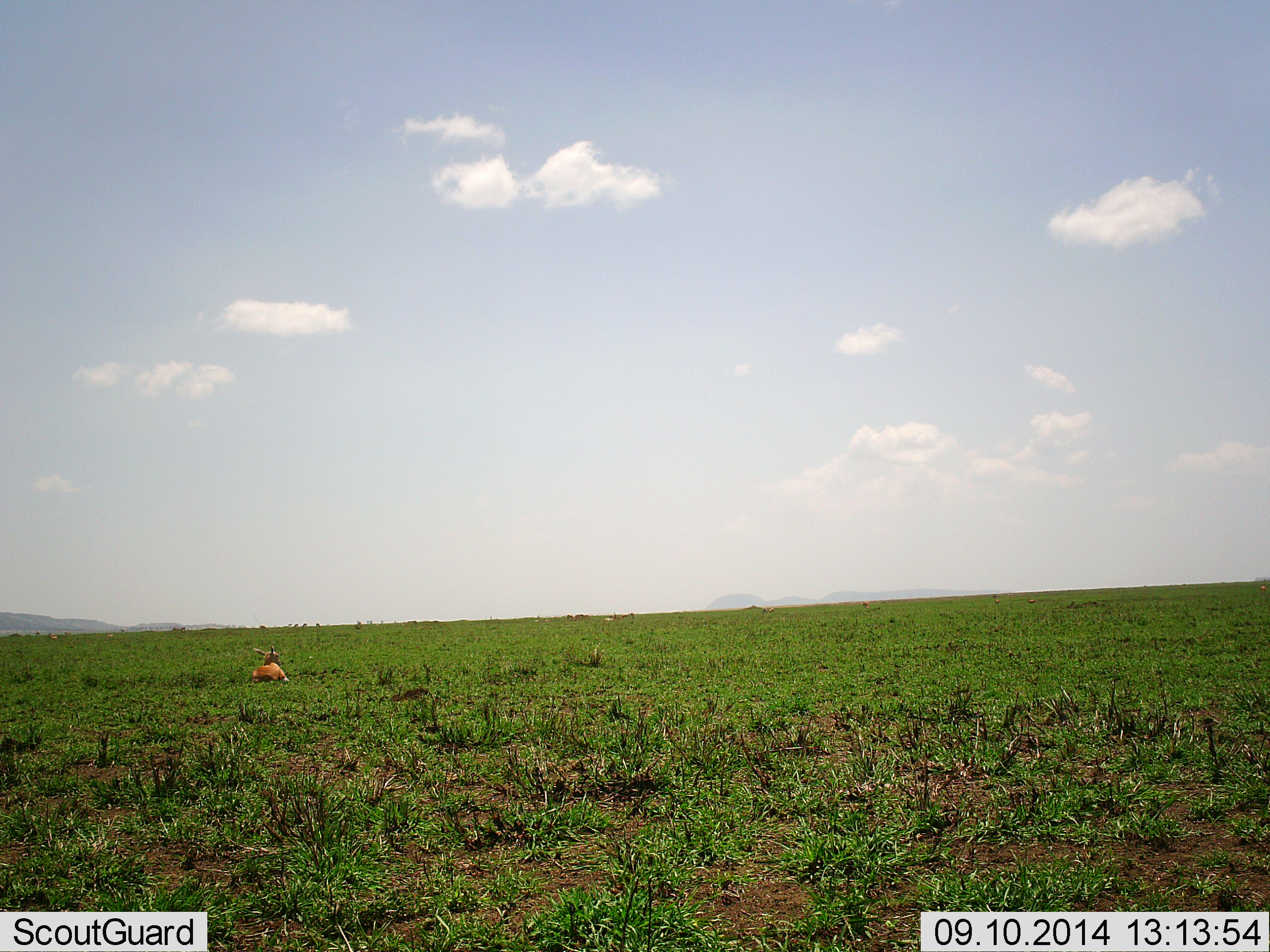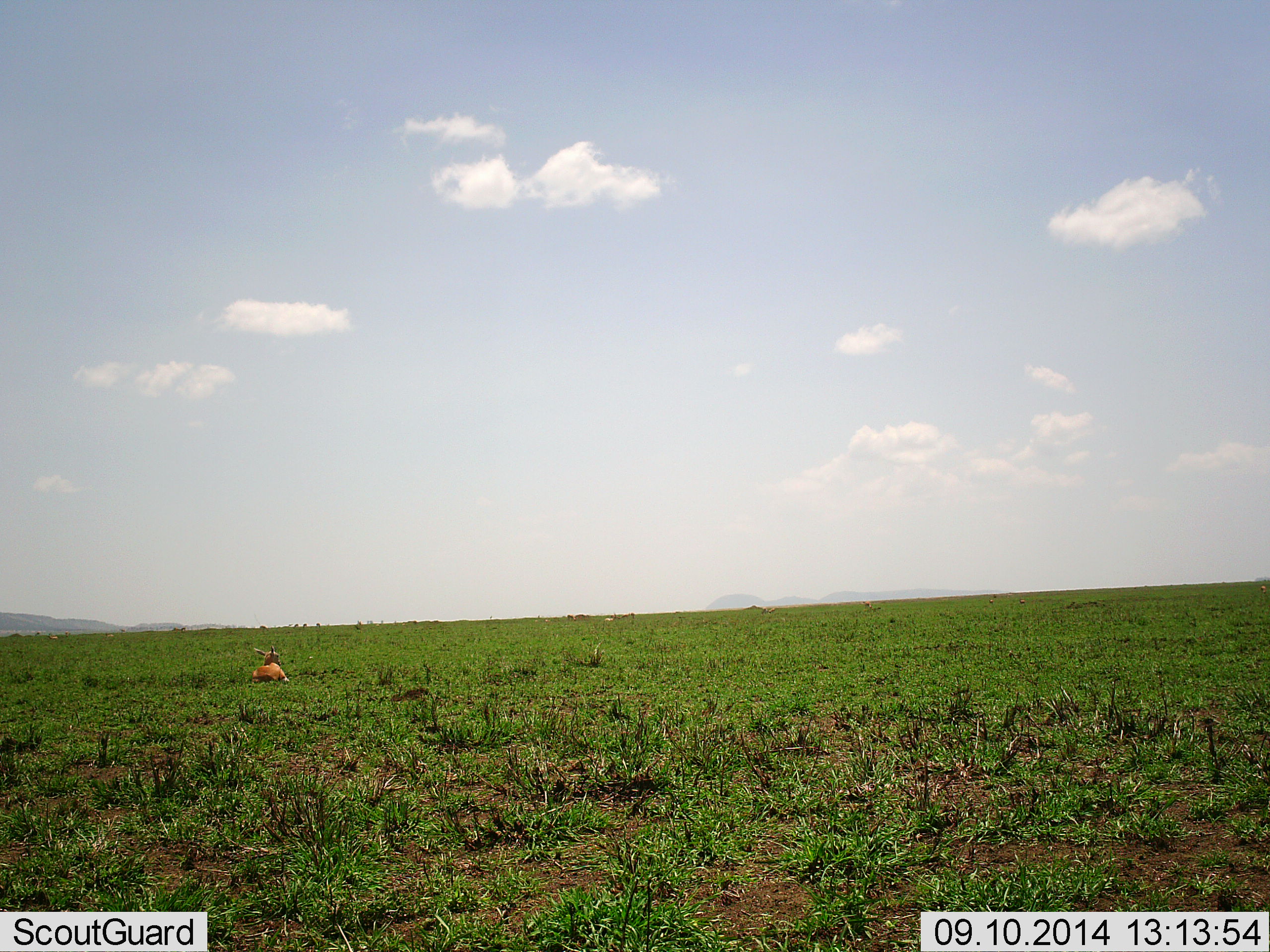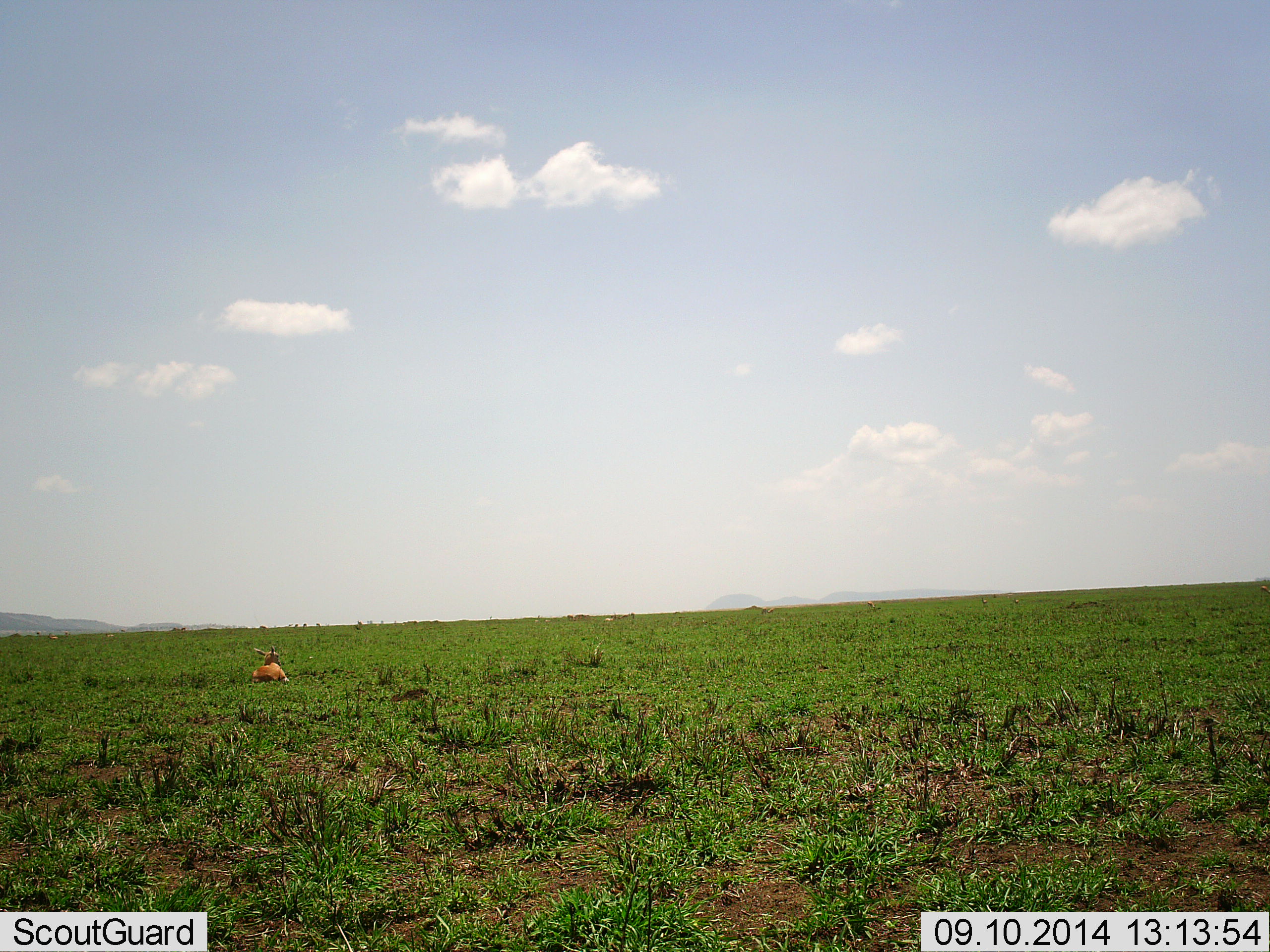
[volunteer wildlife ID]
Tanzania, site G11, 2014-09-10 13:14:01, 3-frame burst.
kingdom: Animalia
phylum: Chordata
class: Mammalia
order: Artiodactyla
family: Bovidae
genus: Eudorcas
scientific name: Eudorcas thomsonii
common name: thomson's gazelle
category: gazellethomsons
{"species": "gazellethomsons (thomson's gazelle) (Eudorcas thomsonii)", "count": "1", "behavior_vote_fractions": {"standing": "0%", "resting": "100%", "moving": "0%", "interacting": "0%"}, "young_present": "17%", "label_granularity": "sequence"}